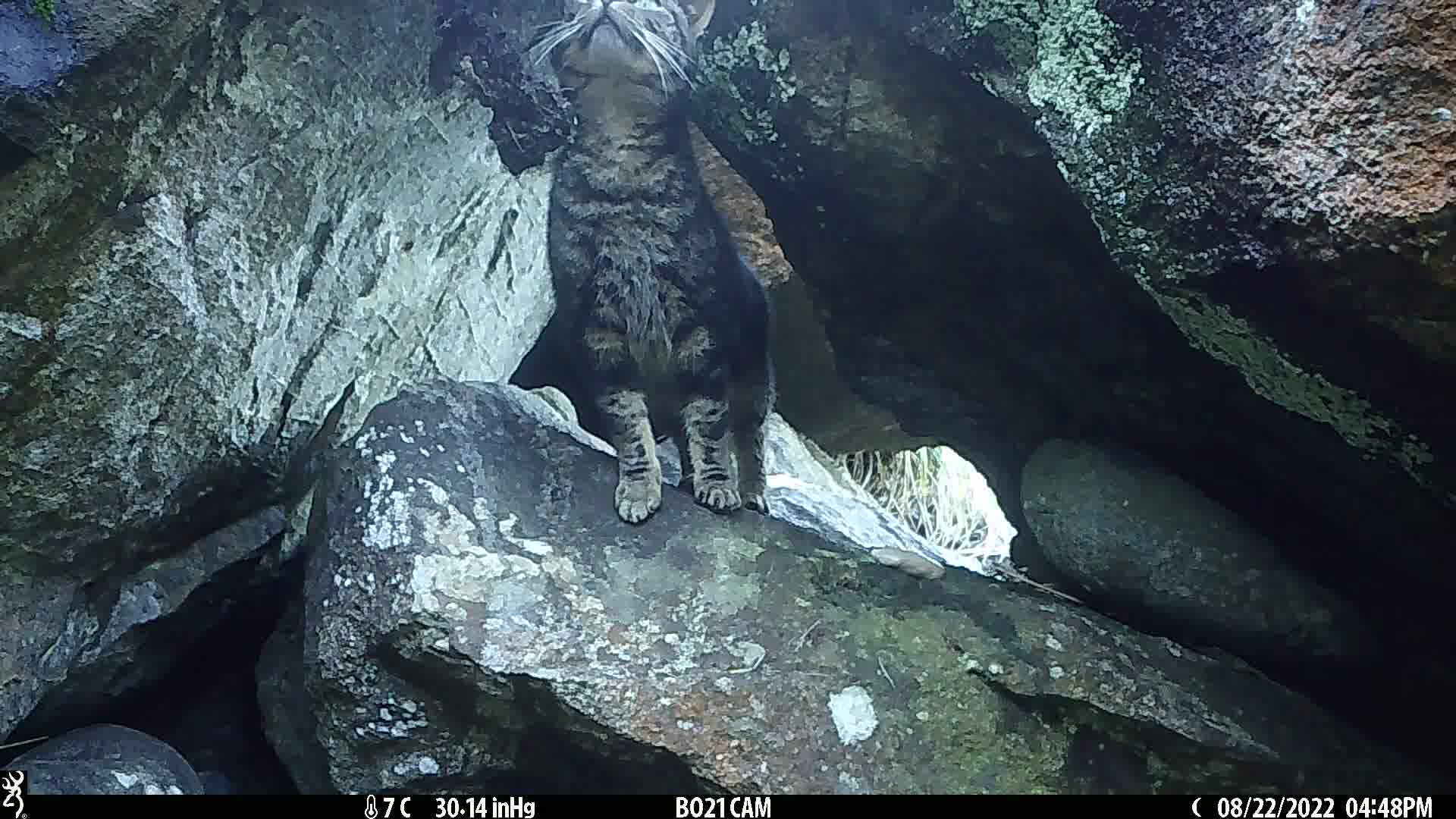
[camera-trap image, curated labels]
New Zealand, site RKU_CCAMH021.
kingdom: Animalia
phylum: Chordata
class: Mammalia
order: Carnivora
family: Felidae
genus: Felis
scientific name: Felis catus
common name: domestic cat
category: cat